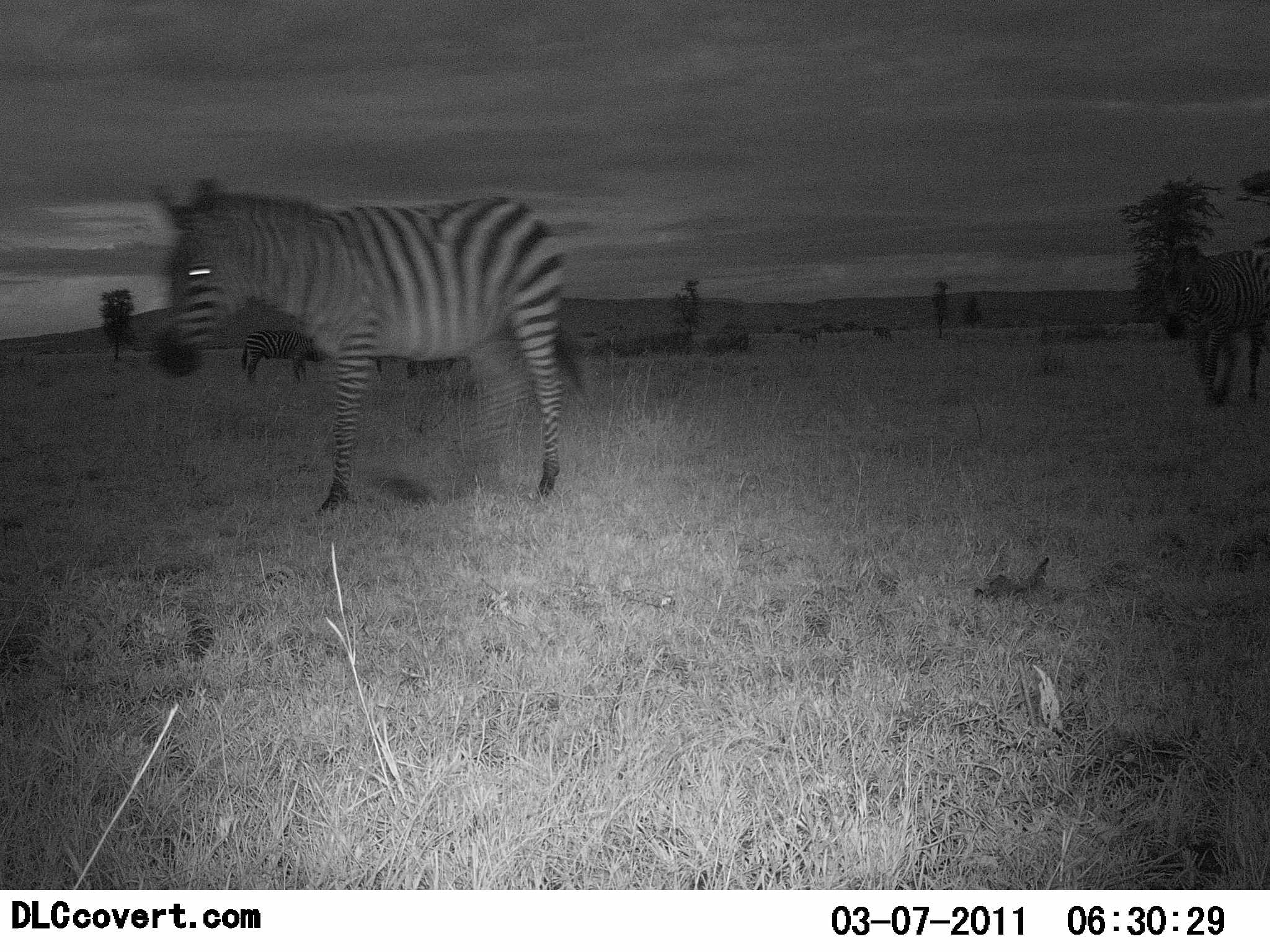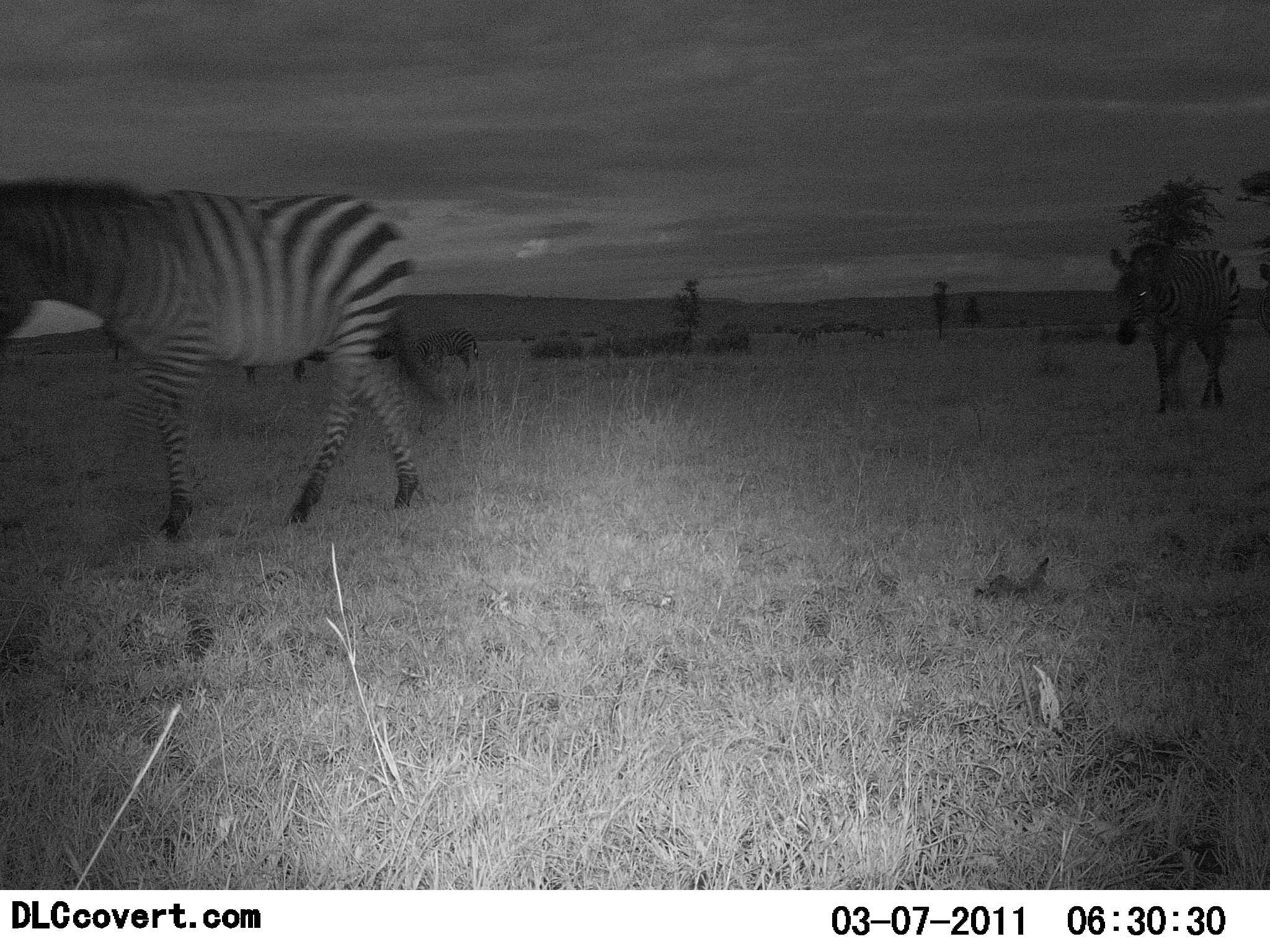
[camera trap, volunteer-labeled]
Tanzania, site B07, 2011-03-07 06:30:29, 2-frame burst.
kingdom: Animalia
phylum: Chordata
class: Mammalia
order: Perissodactyla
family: Equidae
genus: Equus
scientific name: Equus quagga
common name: plains zebra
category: zebra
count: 11-50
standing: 27%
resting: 18%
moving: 100%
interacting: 0%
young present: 0%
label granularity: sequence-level